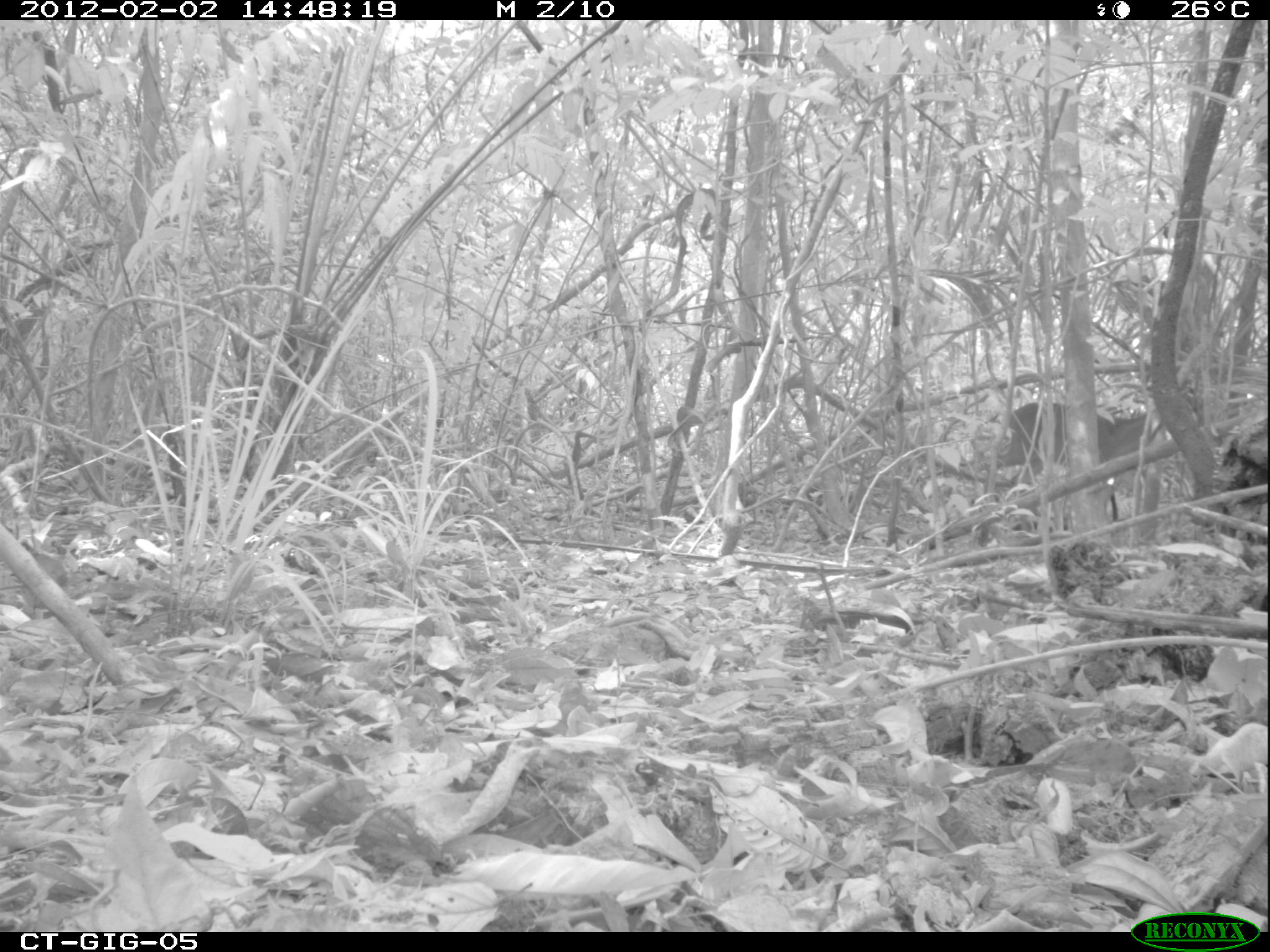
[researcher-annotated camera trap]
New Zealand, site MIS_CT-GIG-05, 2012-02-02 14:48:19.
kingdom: Animalia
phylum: Chordata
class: Mammalia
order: Artiodactyla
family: Cervidae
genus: Odocoileus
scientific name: Odocoileus virginianus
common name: white-tailed deer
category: white tailed deer